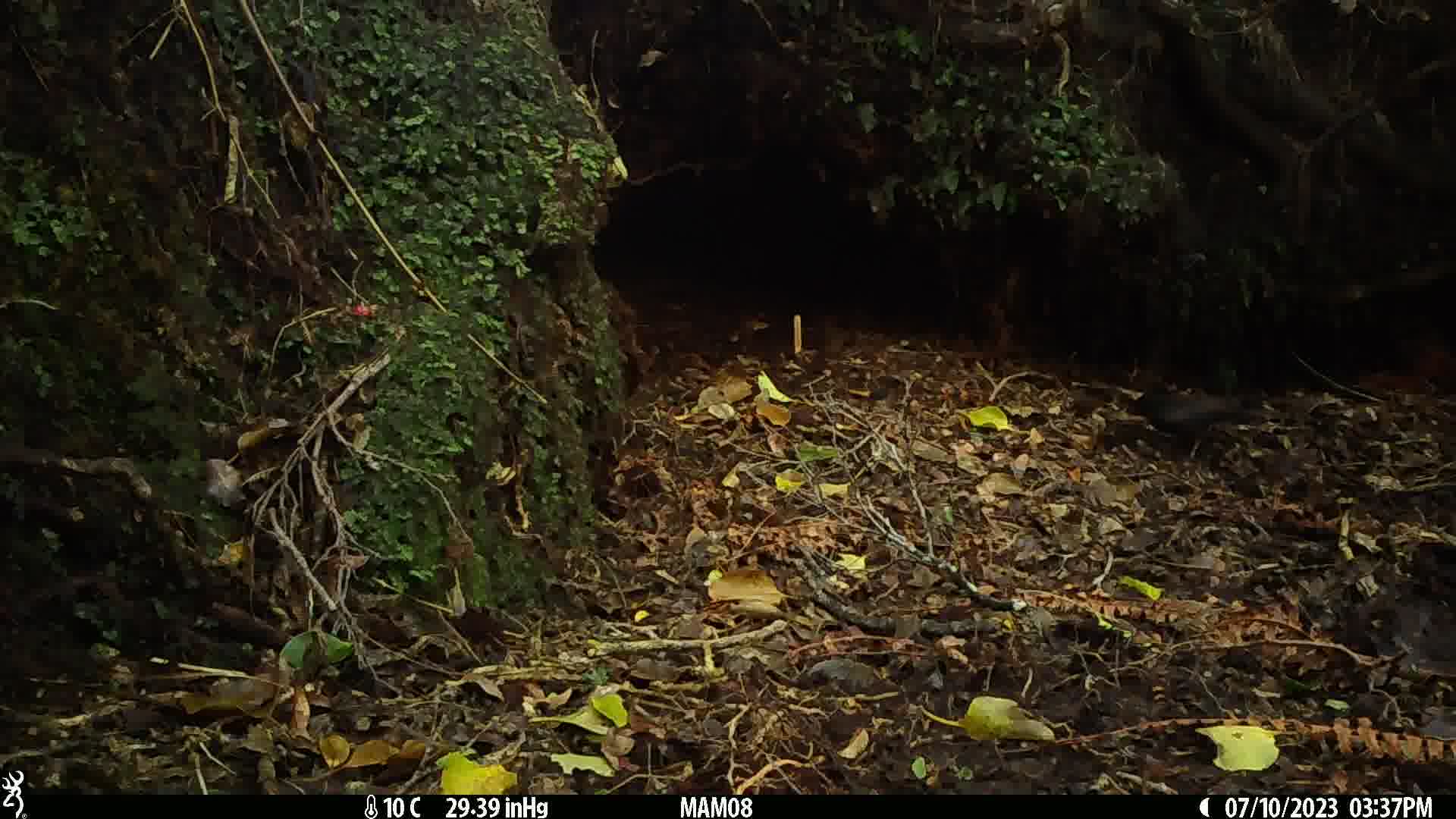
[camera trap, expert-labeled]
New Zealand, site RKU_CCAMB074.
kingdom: Animalia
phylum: Chordata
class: Aves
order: Passeriformes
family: Turdidae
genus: Turdus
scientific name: Turdus merula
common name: eurasian blackbird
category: blackbird